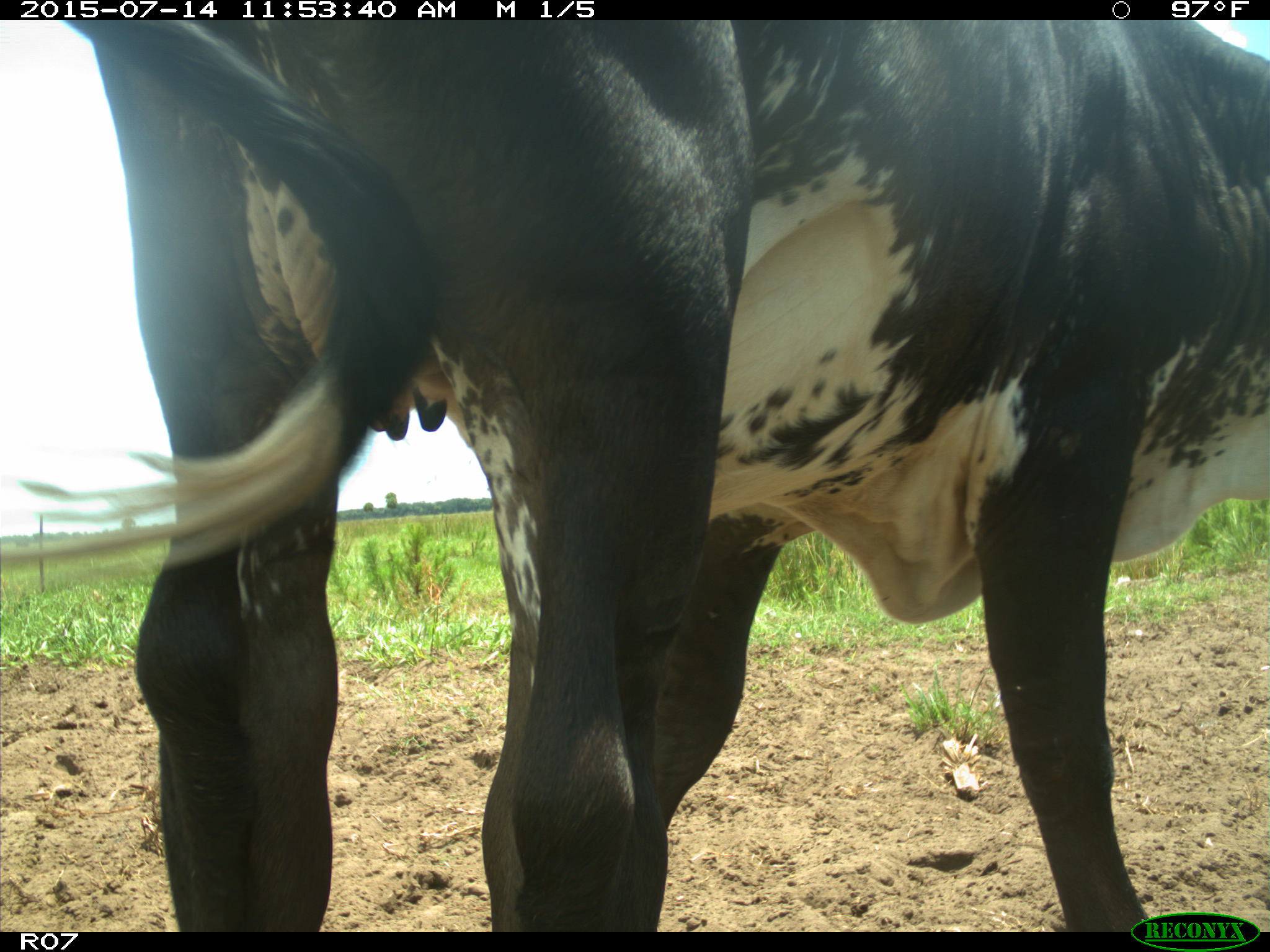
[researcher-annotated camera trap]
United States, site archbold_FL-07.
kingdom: Animalia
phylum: Chordata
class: Mammalia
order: Artiodactyla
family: Bovidae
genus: Bos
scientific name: Bos taurus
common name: domestic cow